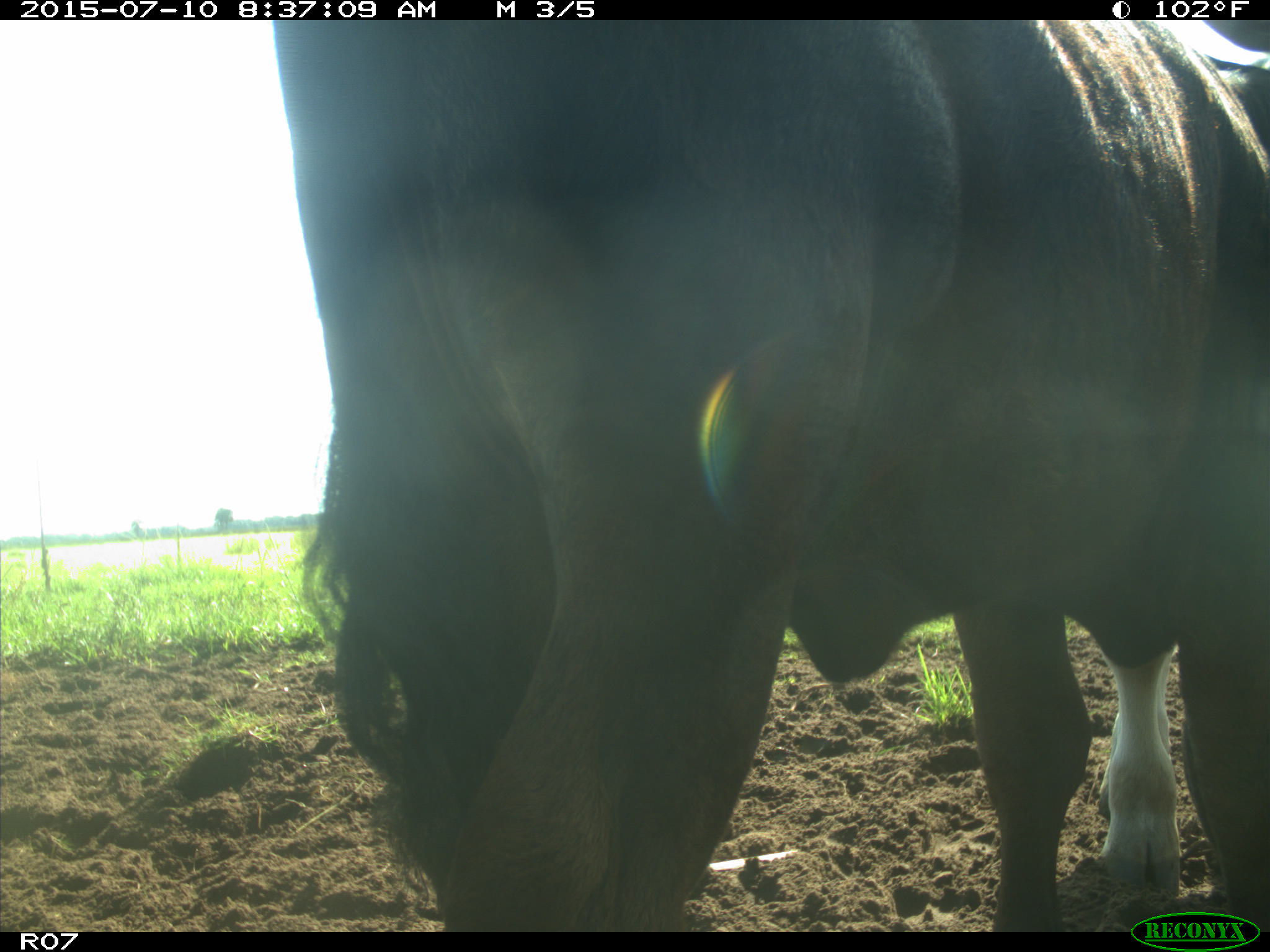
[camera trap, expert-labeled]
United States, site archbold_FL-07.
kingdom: Animalia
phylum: Chordata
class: Mammalia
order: Artiodactyla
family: Bovidae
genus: Bos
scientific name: Bos taurus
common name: domestic cow